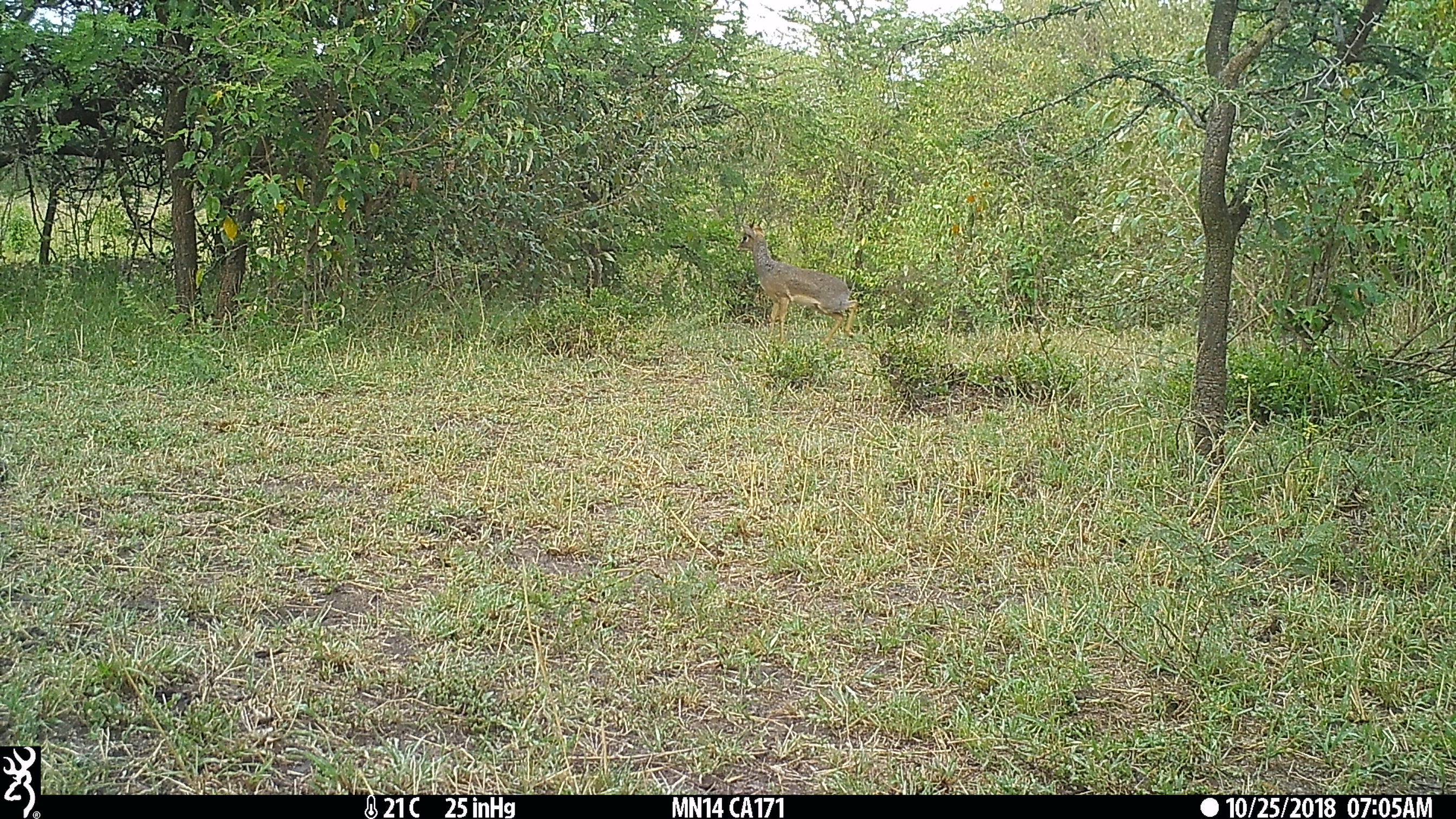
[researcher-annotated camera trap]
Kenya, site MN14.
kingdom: Animalia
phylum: Chordata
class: Mammalia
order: Artiodactyla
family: Bovidae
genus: Madoqua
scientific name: Madoqua kirkii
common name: kirk's dik-dik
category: dikdik